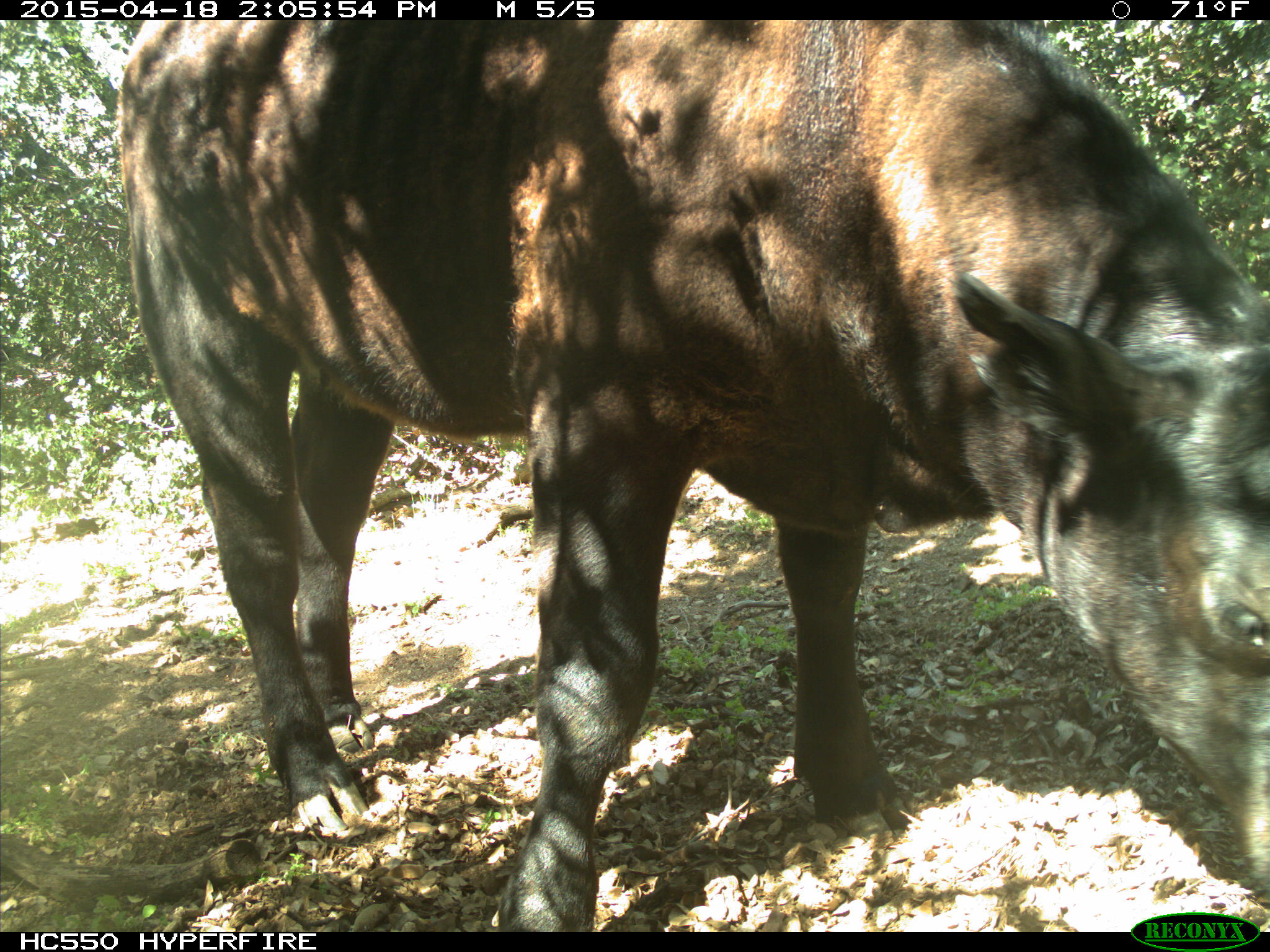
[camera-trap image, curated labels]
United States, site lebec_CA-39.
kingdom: Animalia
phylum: Chordata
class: Mammalia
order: Artiodactyla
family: Bovidae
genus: Bos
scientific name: Bos taurus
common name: domestic cow